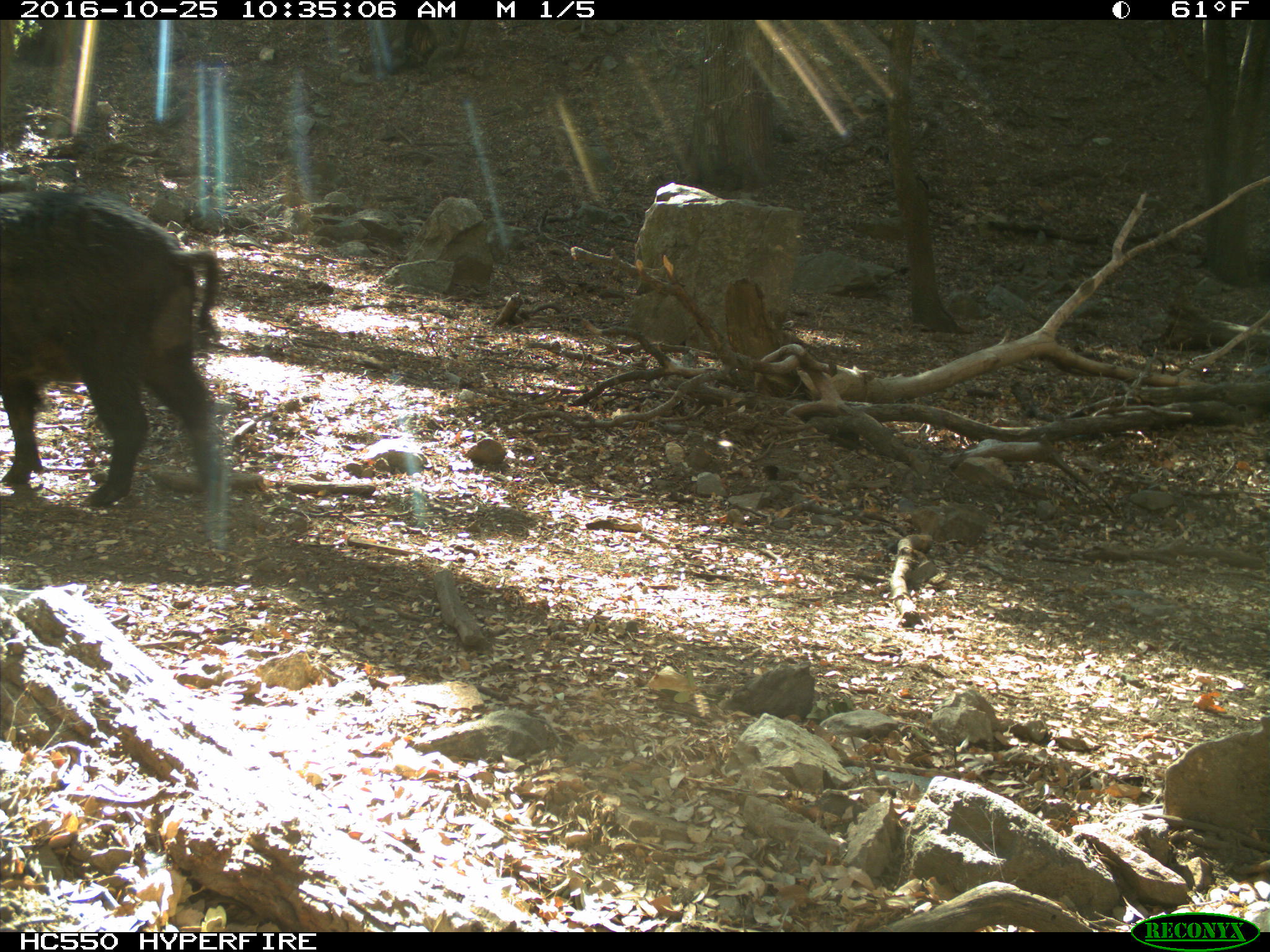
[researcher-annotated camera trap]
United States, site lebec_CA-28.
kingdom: Animalia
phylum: Chordata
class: Mammalia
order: Artiodactyla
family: Suidae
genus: Sus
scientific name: Sus scrofa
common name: wild boar